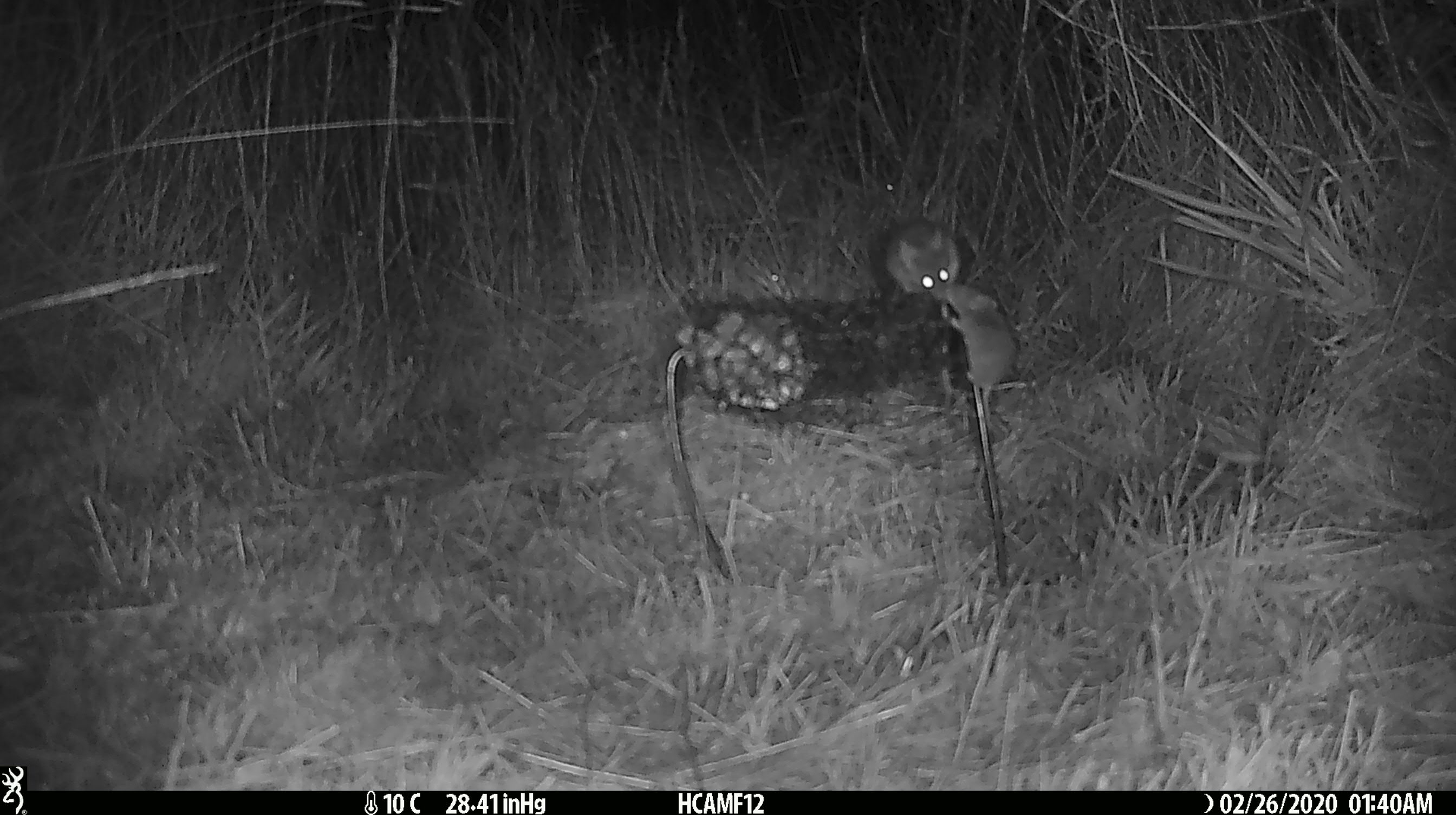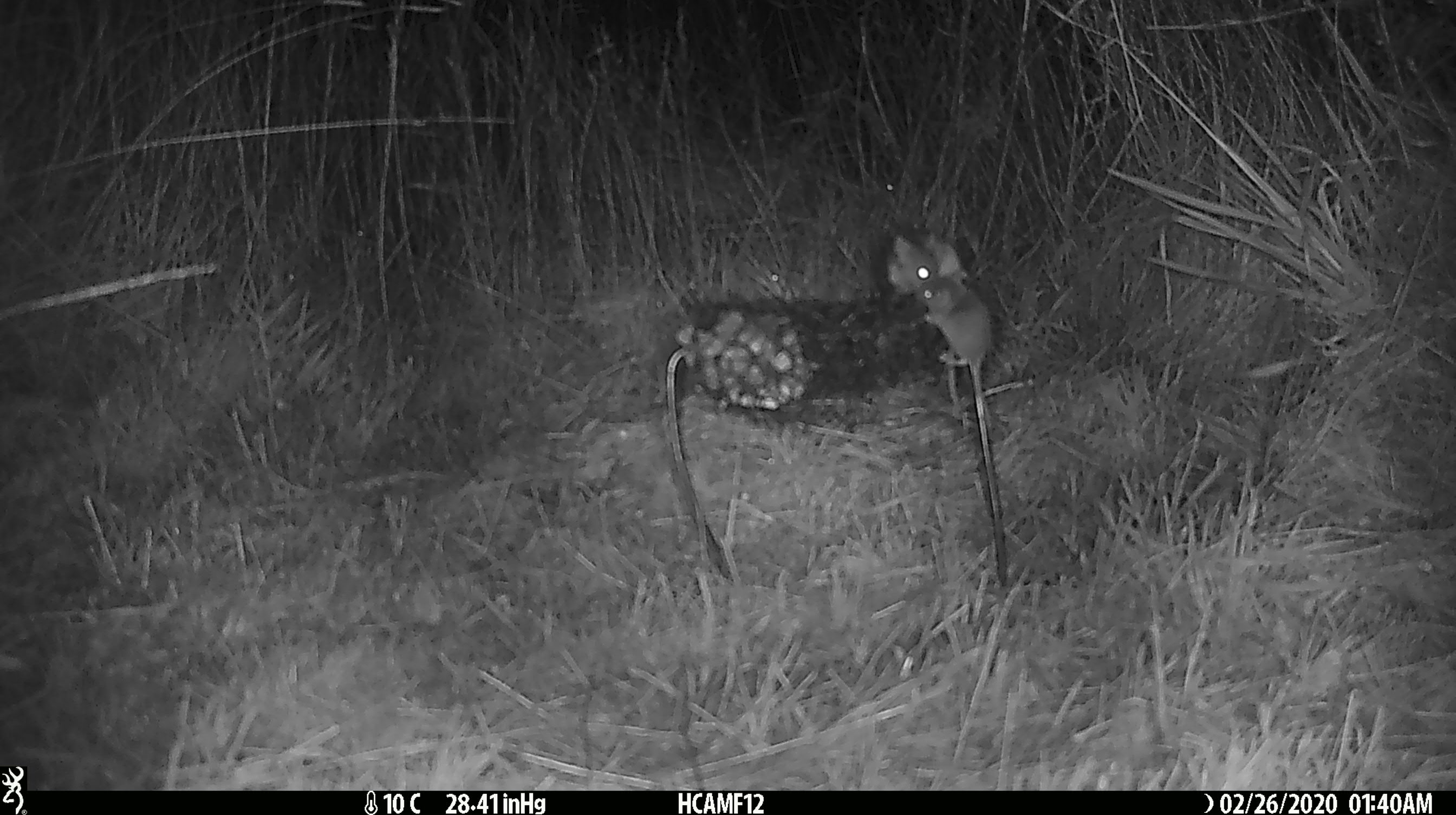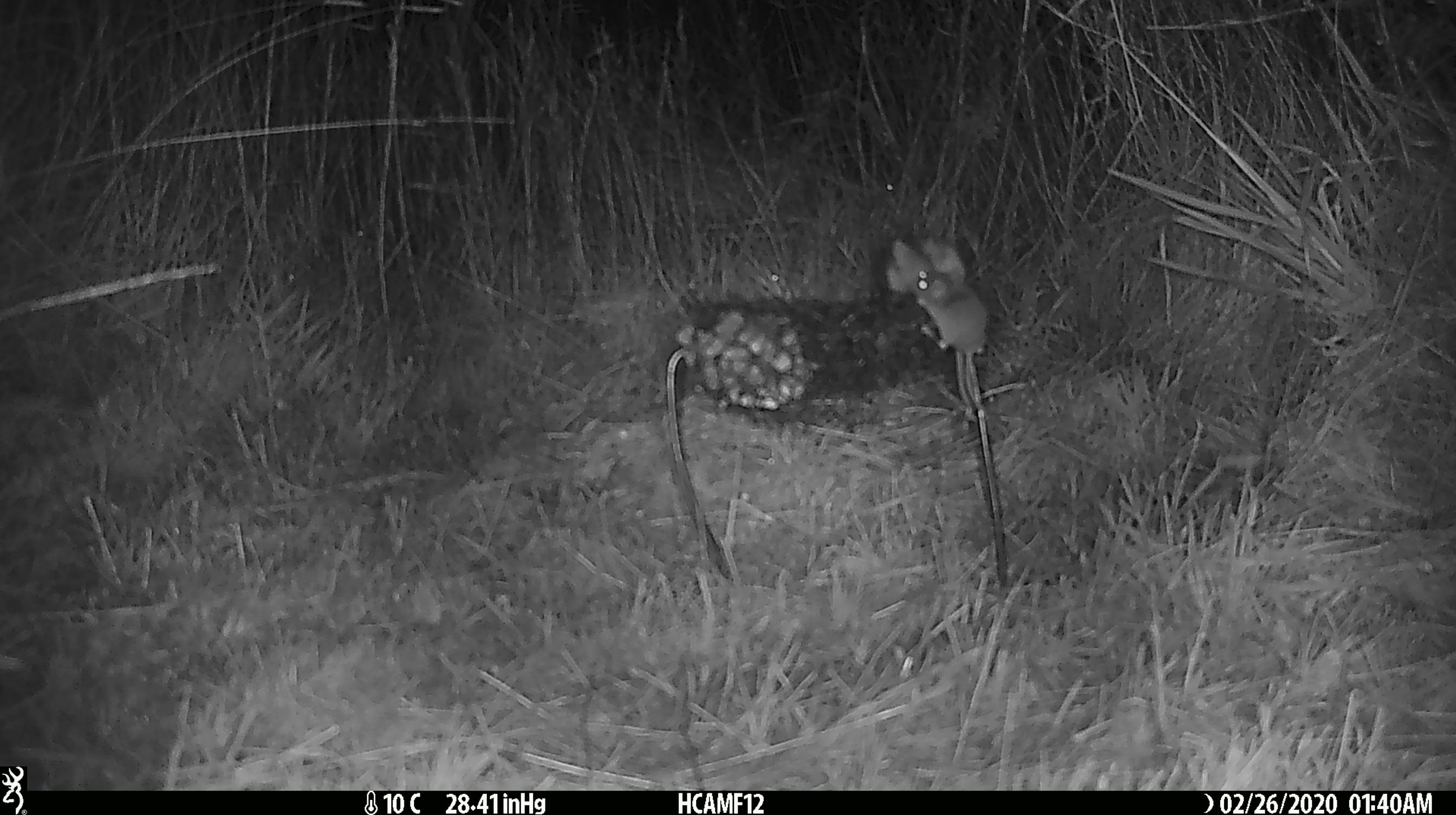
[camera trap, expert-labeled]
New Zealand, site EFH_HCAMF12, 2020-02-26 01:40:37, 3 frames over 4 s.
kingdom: Animalia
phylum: Chordata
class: Mammalia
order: Rodentia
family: Muridae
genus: Mus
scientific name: Mus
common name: mouse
Mouse (Mus).